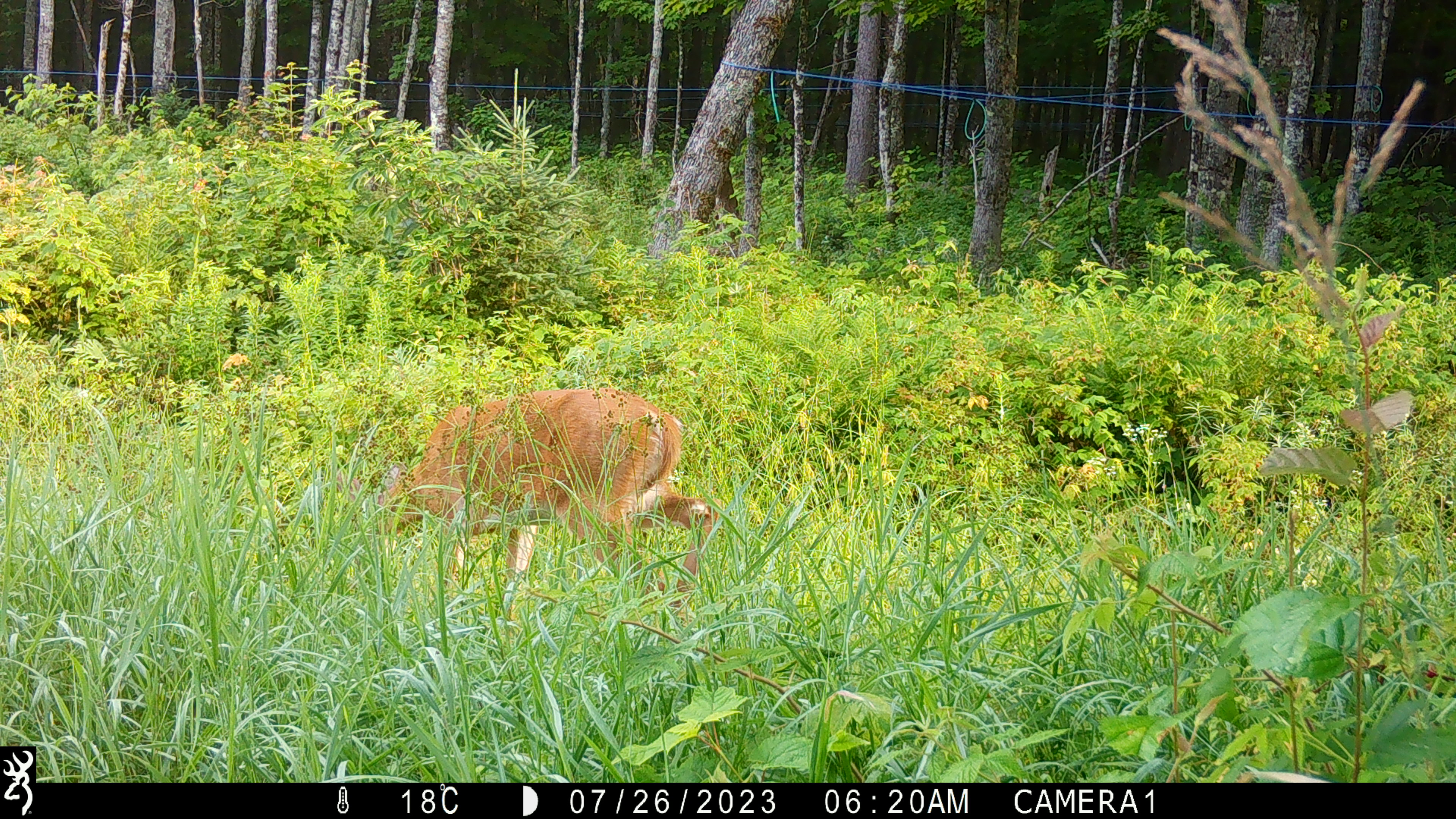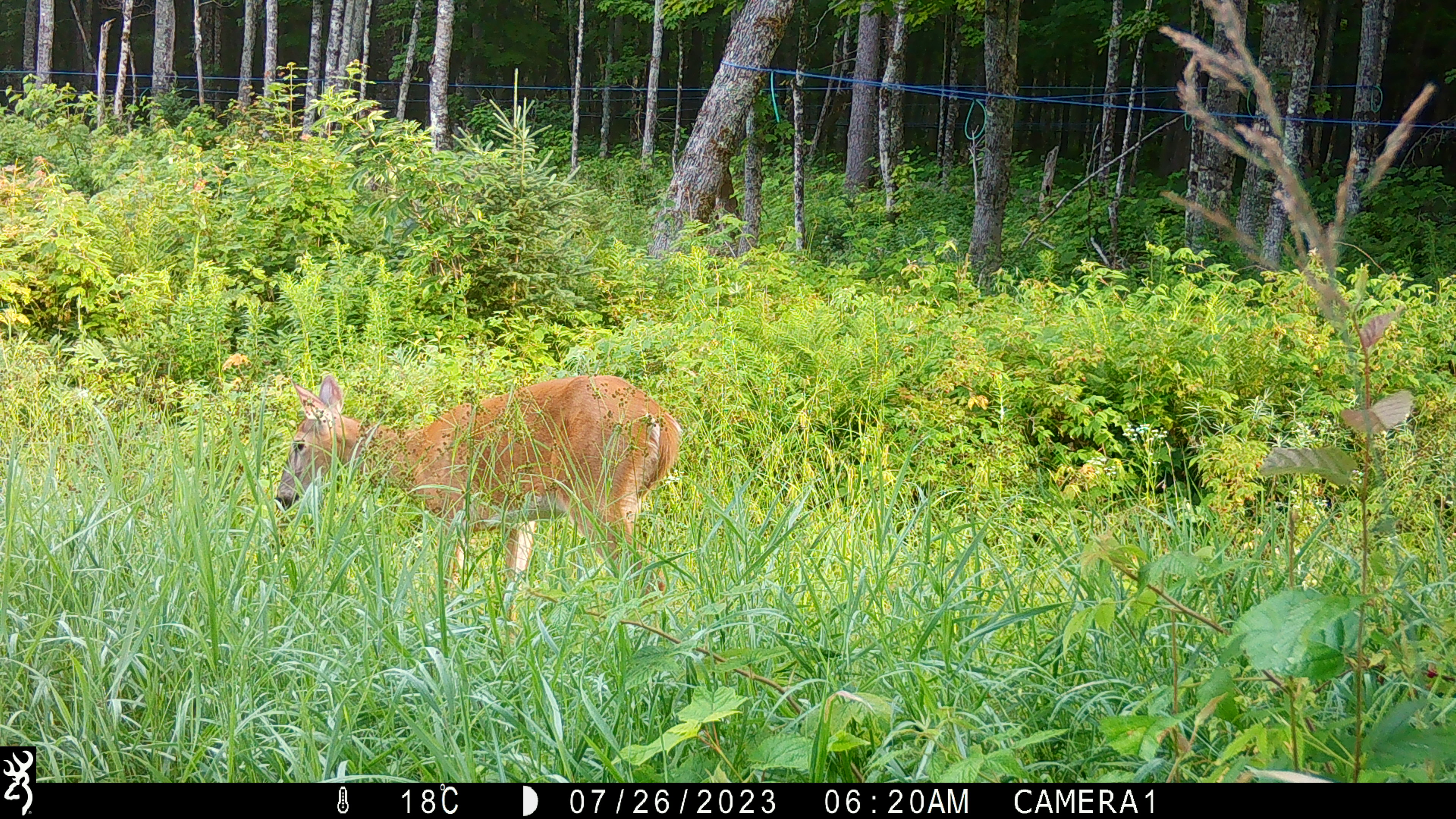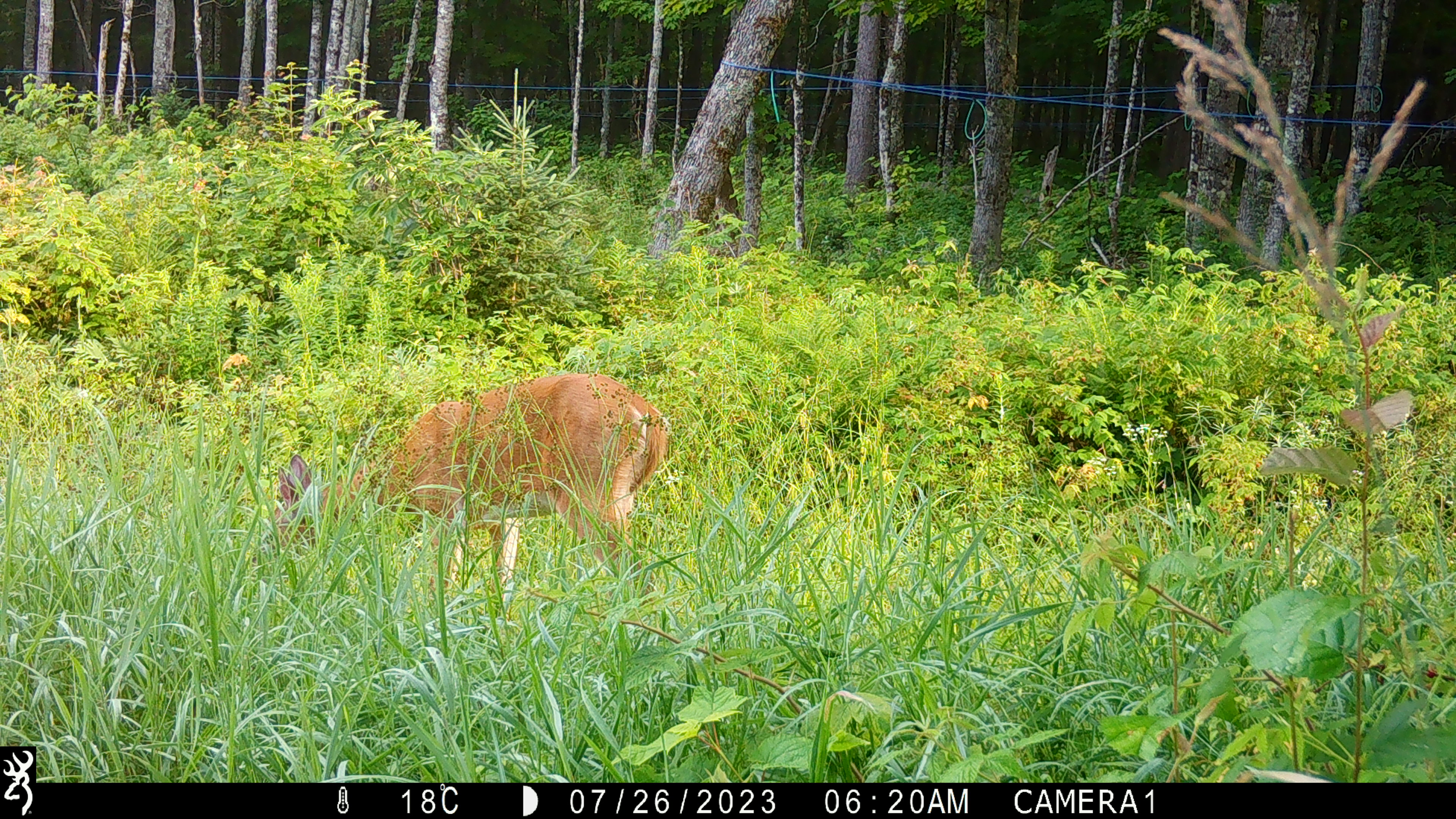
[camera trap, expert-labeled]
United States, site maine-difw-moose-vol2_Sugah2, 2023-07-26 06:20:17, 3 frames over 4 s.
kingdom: Animalia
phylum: Chordata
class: Mammalia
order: Artiodactyla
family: Cervidae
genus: Odocoileus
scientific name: Odocoileus virginianus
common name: white-tailed deer